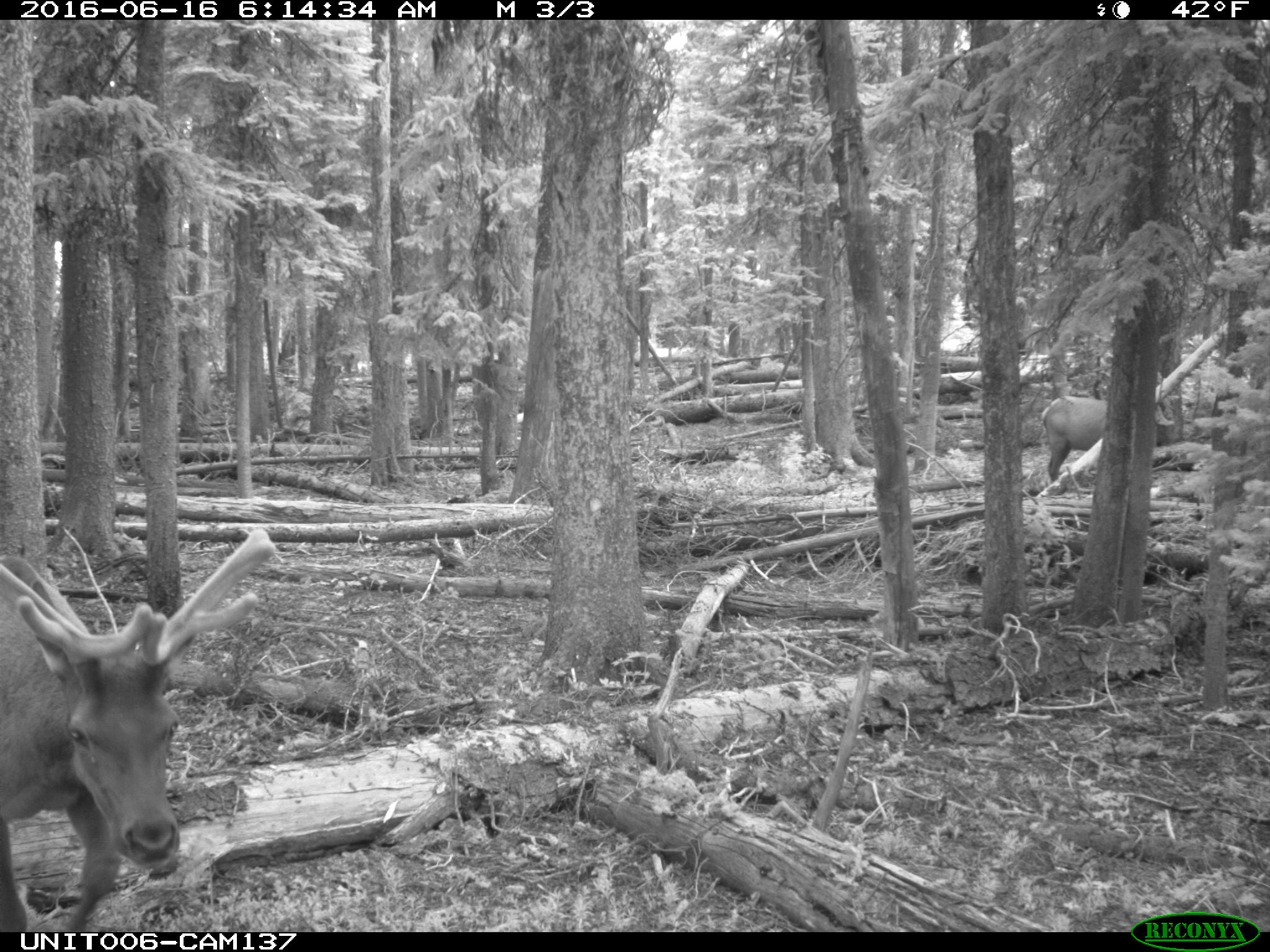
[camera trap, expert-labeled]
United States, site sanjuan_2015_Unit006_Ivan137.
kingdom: Animalia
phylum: Chordata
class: Mammalia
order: Artiodactyla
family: Cervidae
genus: Cervus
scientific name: Cervus elaphus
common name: red deer